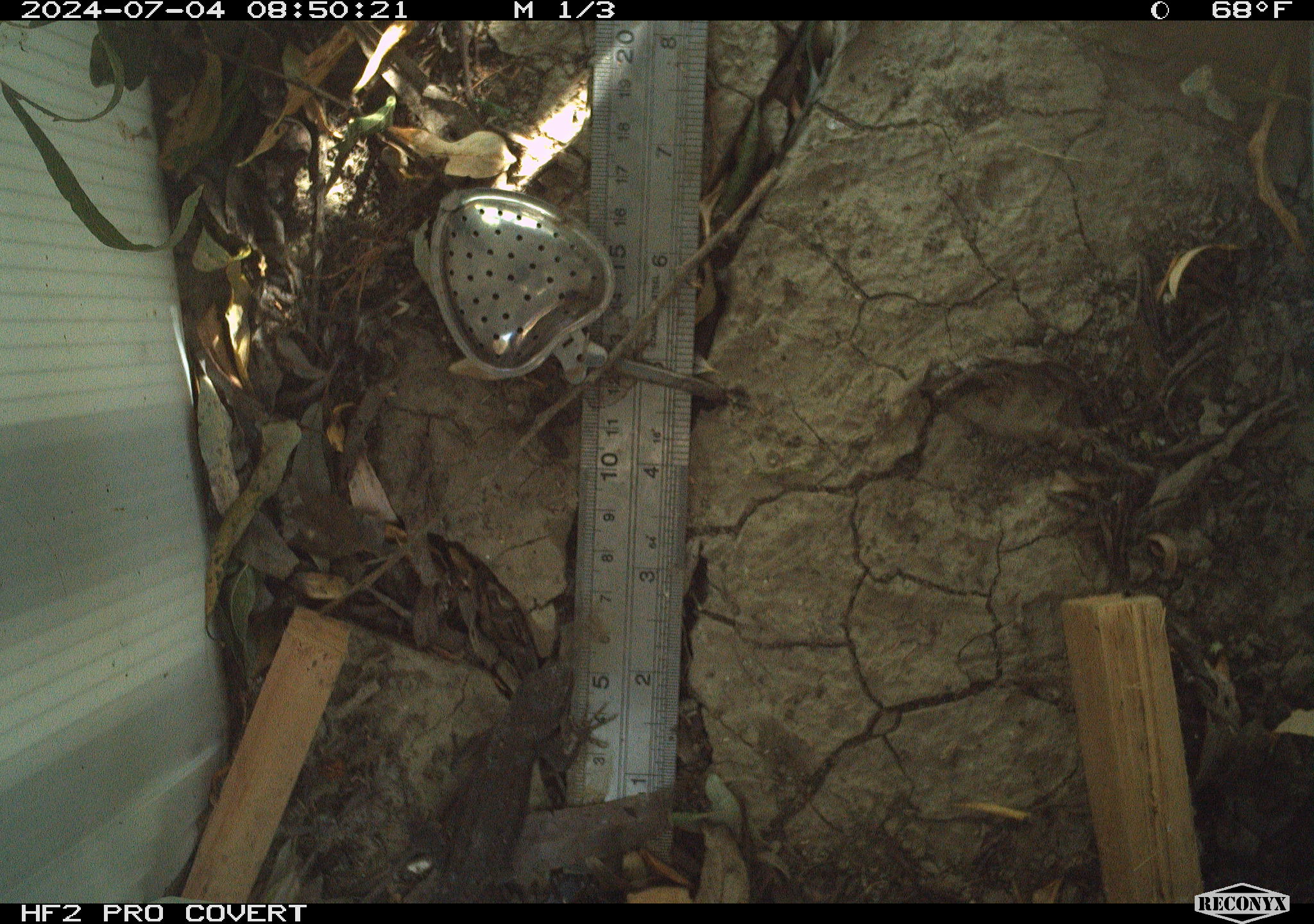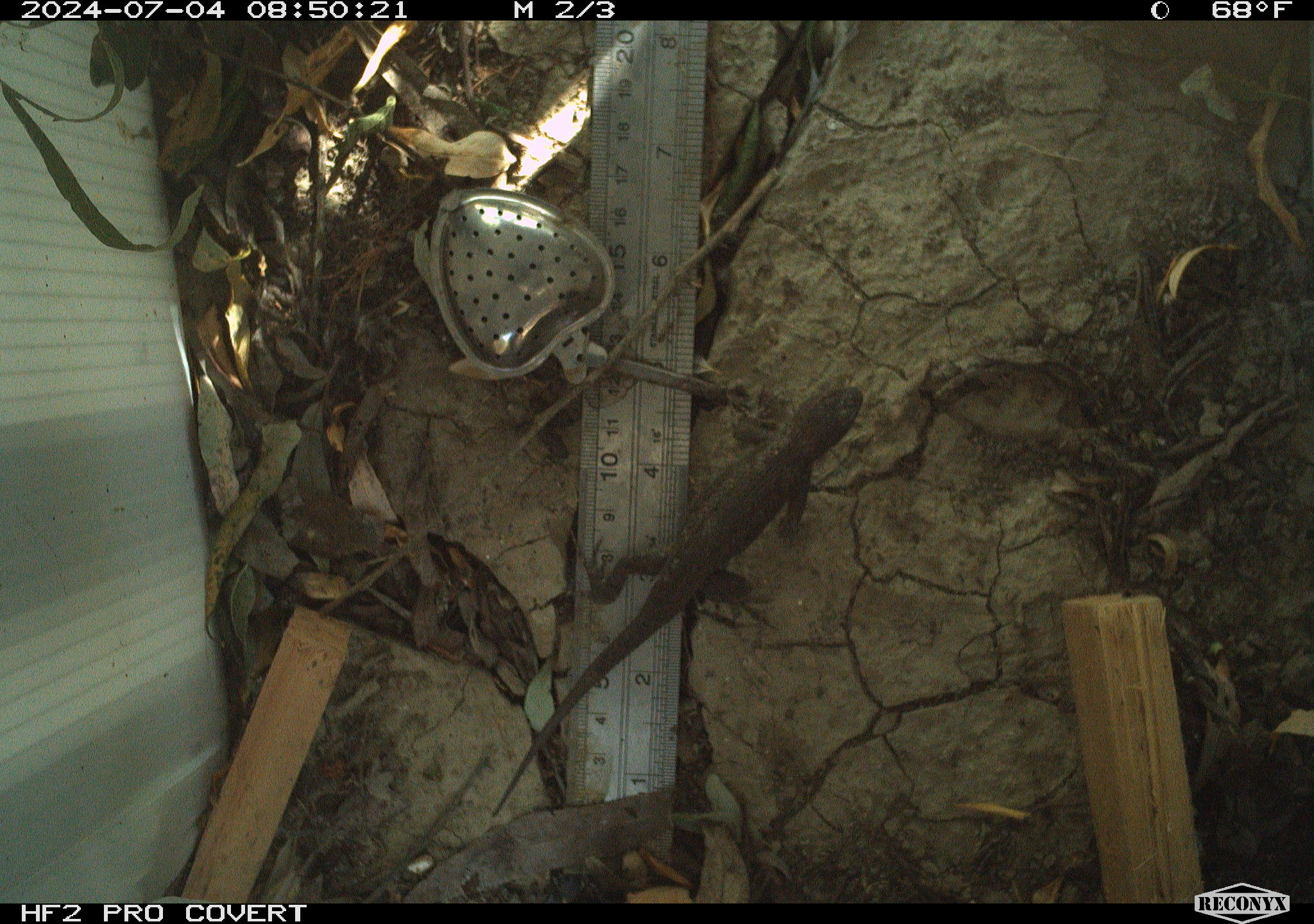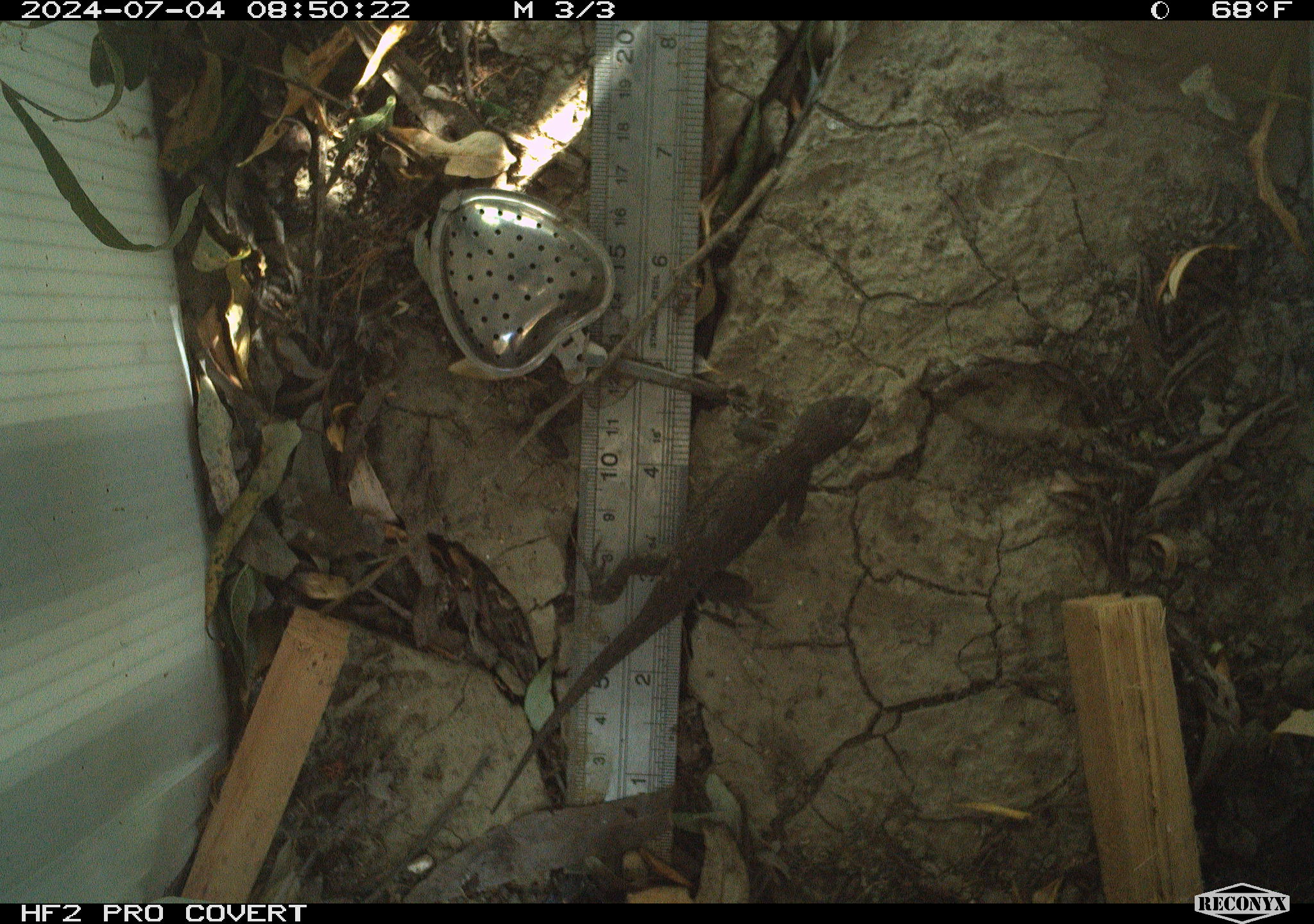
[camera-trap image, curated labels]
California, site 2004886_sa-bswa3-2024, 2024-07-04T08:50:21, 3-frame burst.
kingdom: Animalia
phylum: Chordata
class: Reptilia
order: Squamata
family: Phrynosomatidae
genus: Sceloporus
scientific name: Sceloporus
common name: spiny lizards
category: sceloporus species